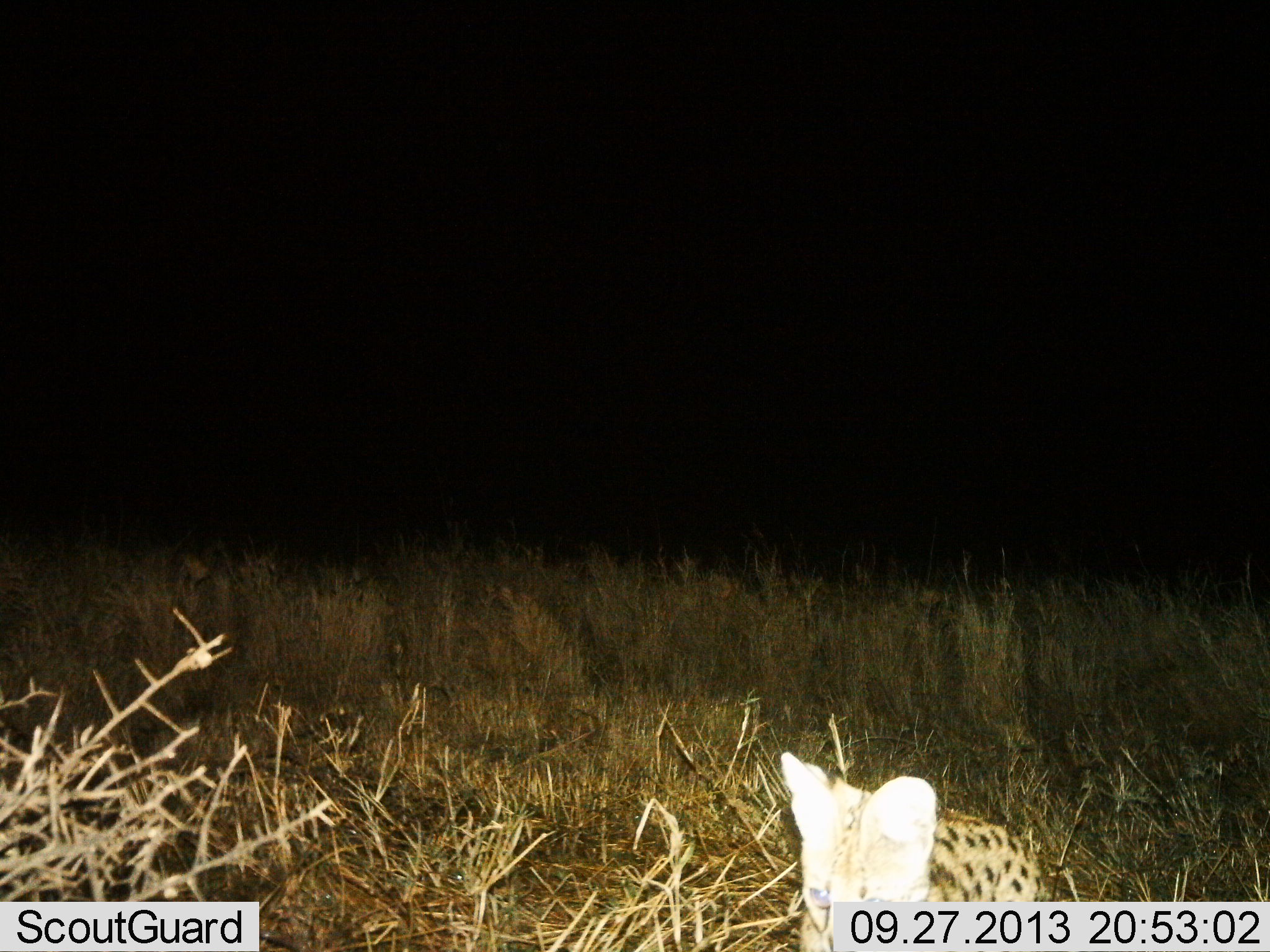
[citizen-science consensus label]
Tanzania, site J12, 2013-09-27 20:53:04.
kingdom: Animalia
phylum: Chordata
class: Mammalia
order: Carnivora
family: Felidae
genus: Leptailurus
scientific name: Leptailurus serval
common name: serval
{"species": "serval (Leptailurus serval)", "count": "1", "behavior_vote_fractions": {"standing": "52%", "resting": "4%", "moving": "41%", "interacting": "0%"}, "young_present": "0%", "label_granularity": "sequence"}